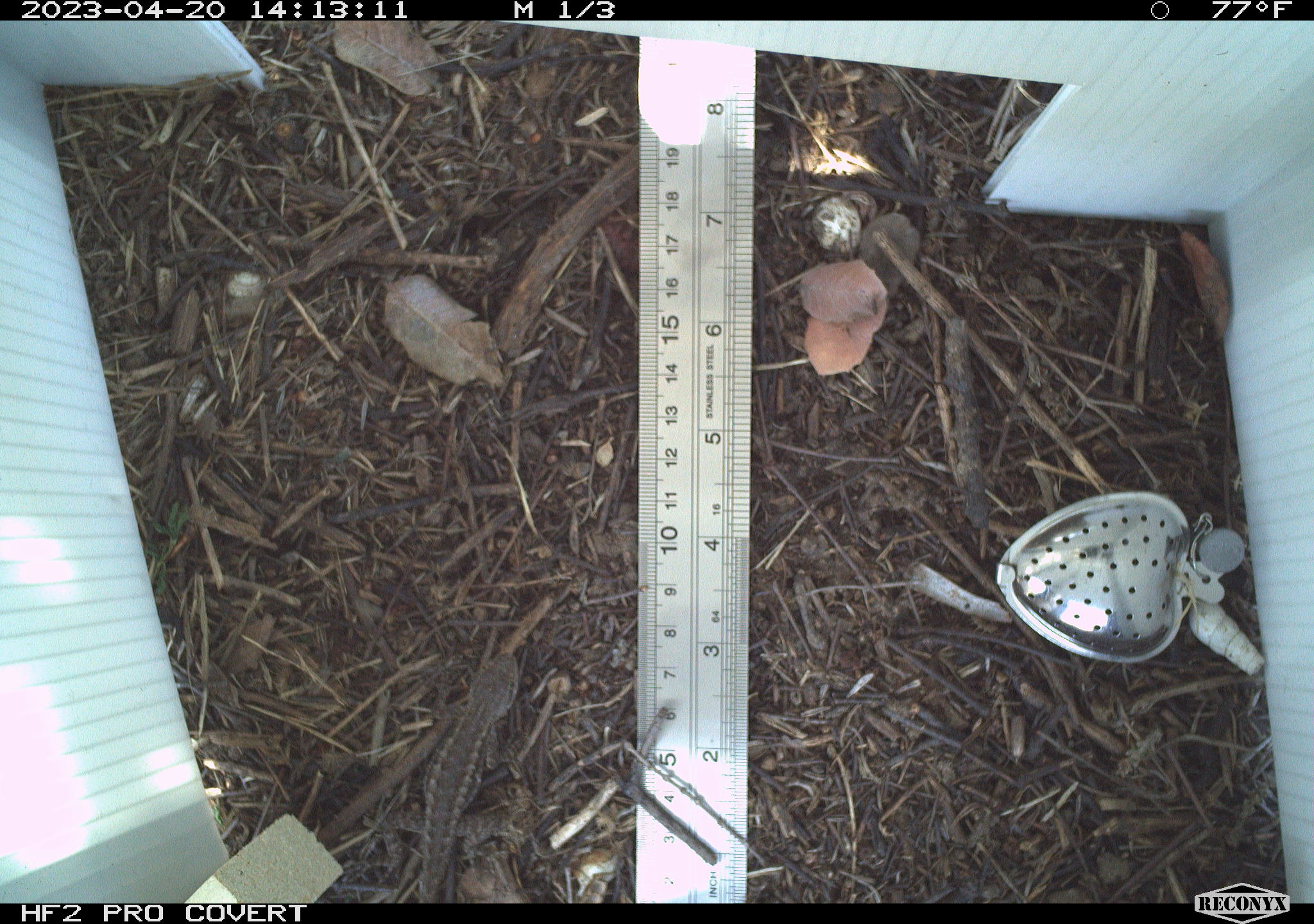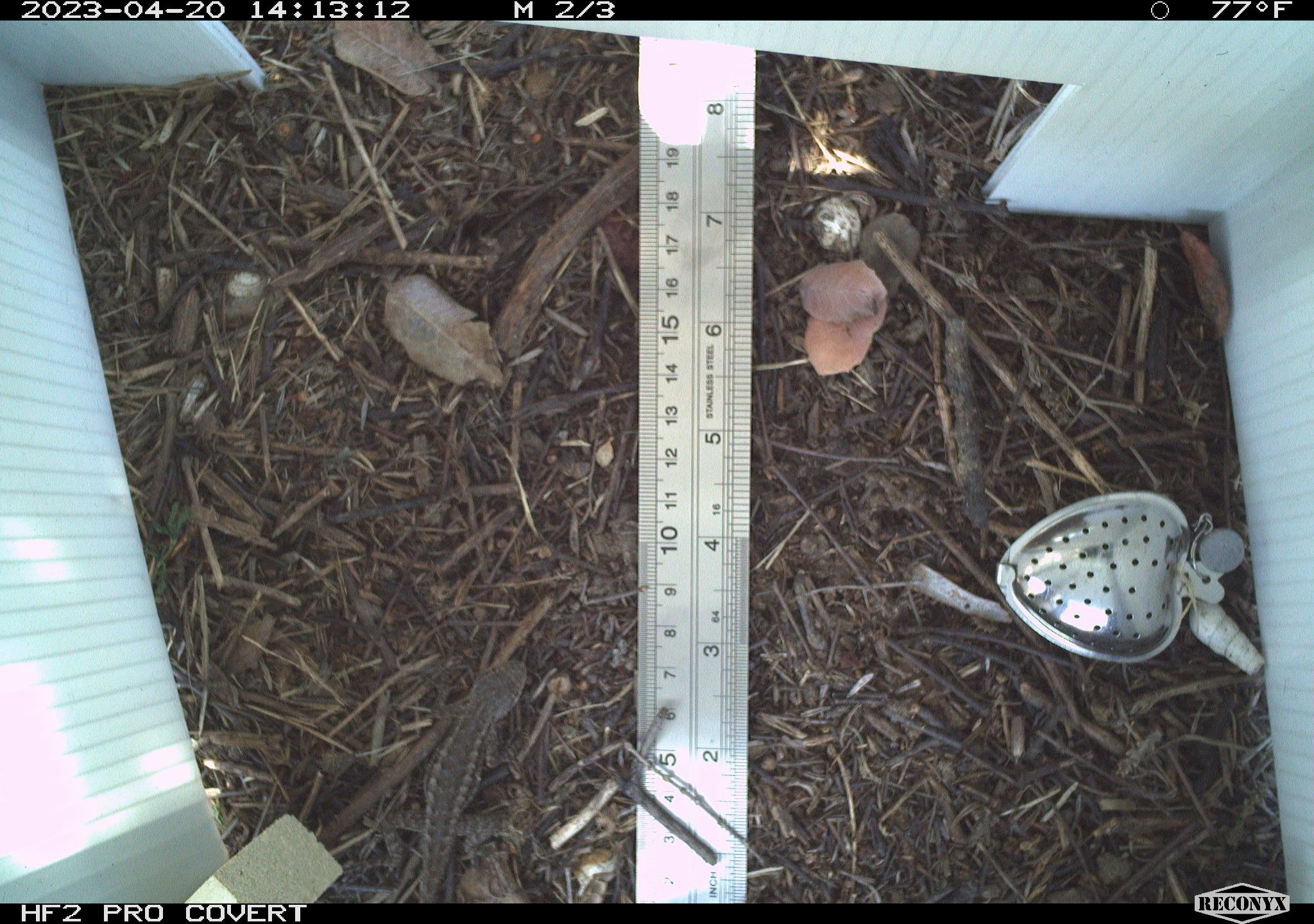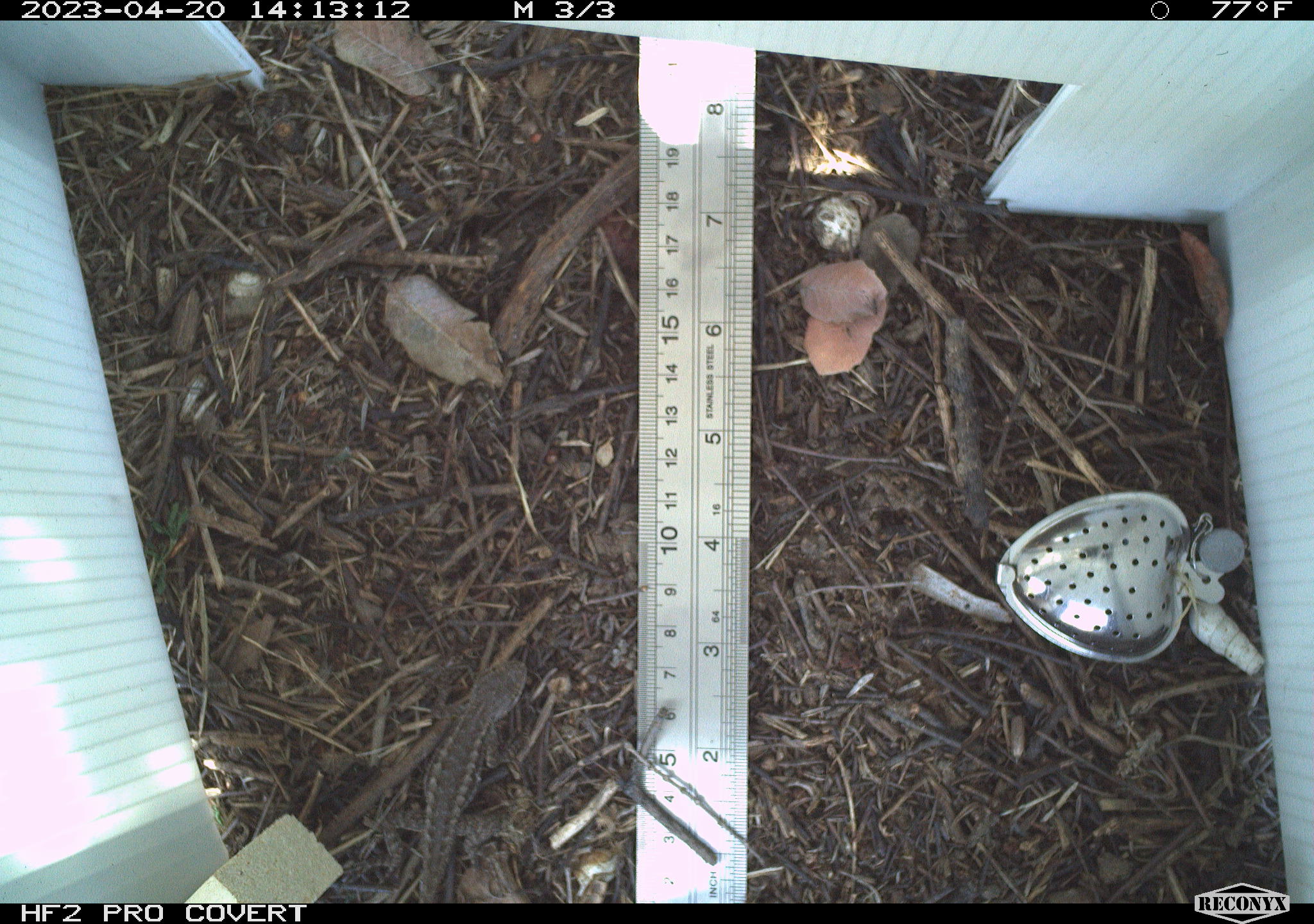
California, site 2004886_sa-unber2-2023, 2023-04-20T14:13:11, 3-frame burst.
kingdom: Animalia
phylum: Chordata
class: Reptilia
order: Squamata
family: Phrynosomatidae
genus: Sceloporus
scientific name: Sceloporus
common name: spiny lizards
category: sceloporus species